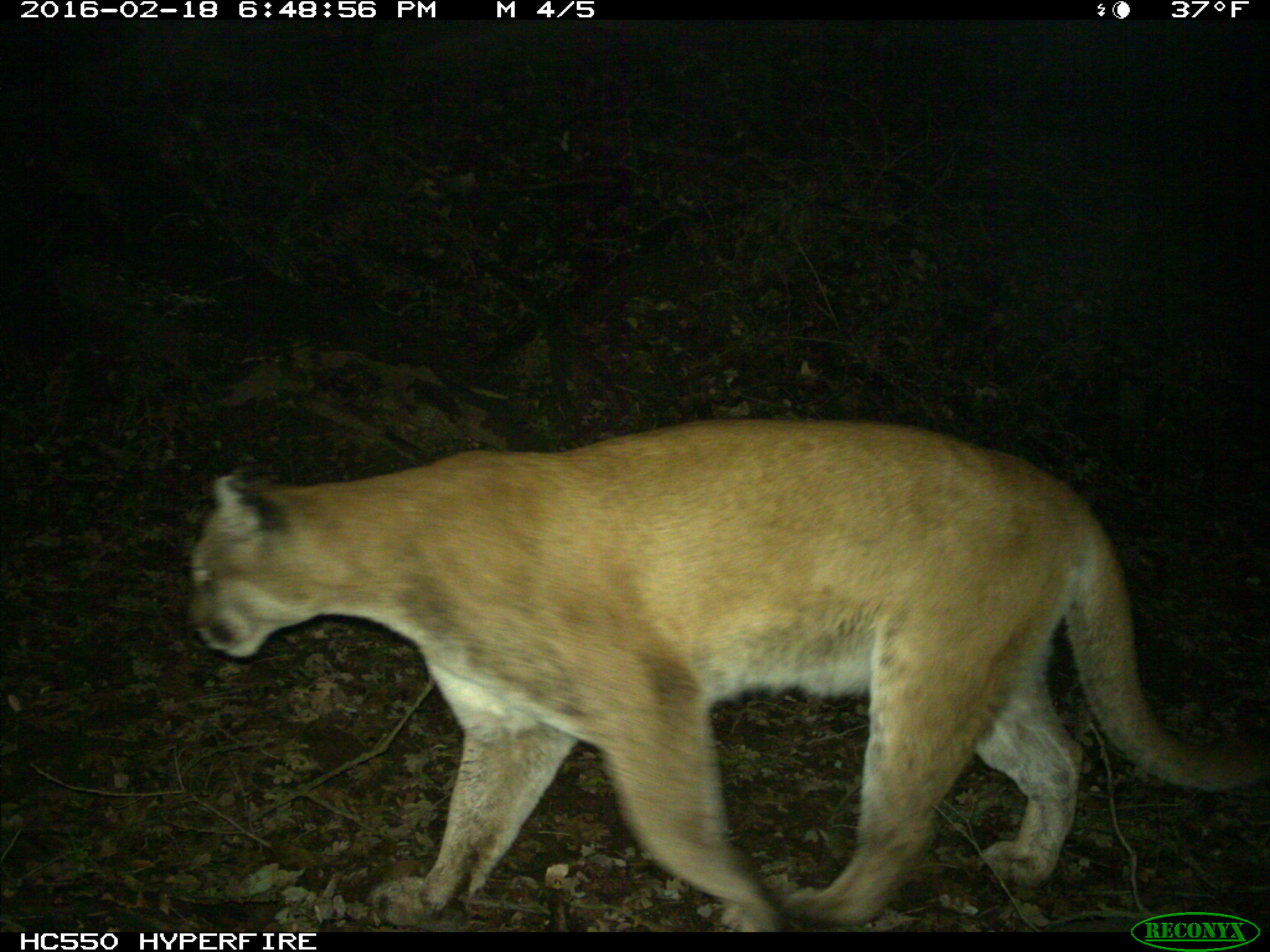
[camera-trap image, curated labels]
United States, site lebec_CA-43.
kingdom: Animalia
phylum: Chordata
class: Mammalia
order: Carnivora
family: Felidae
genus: Puma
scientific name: Puma concolor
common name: mountain lion